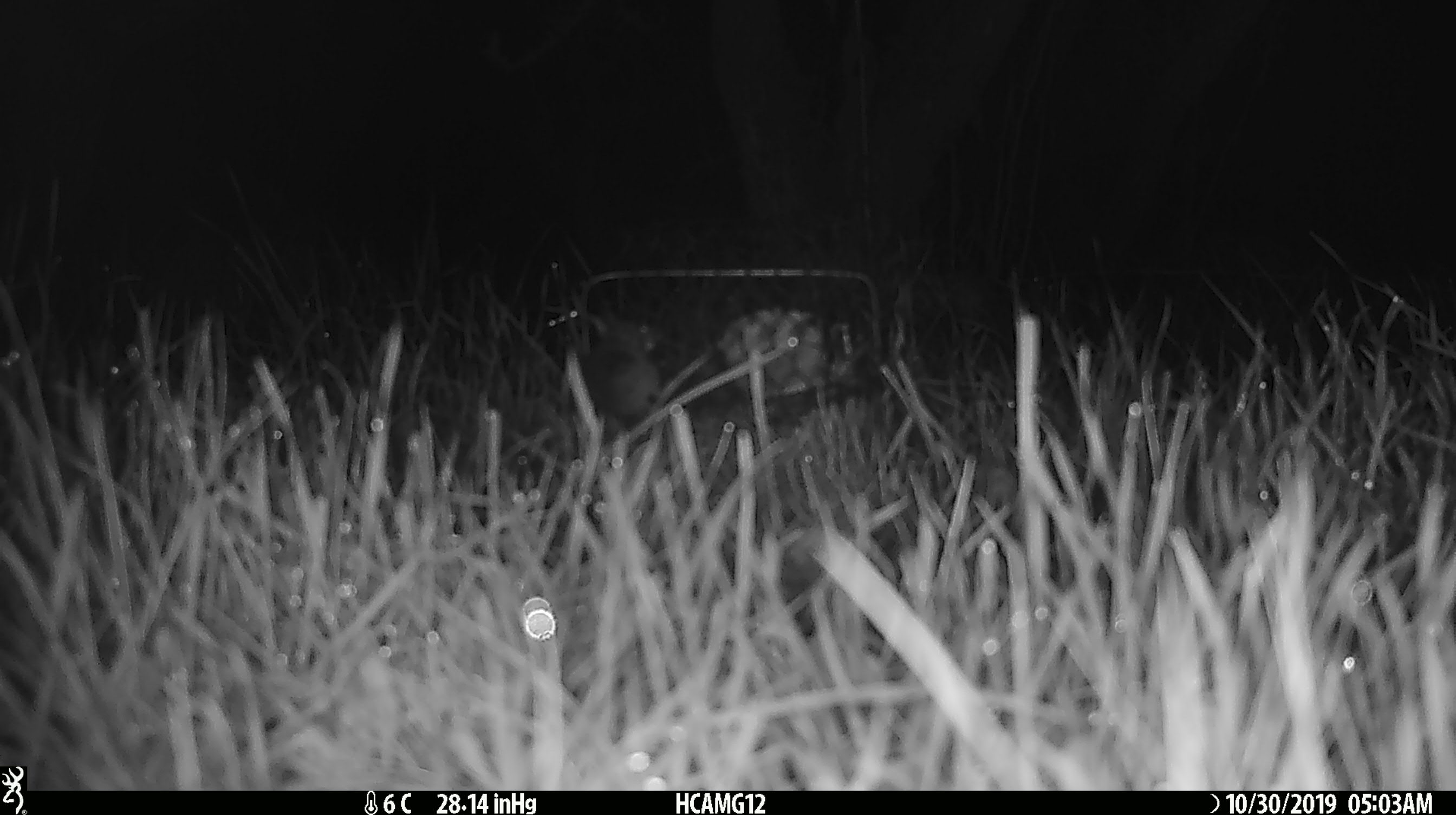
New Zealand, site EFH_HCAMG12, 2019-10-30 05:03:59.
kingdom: Animalia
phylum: Chordata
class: Mammalia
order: Rodentia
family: Muridae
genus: Mus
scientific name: Mus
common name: mouse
Mouse (Mus).